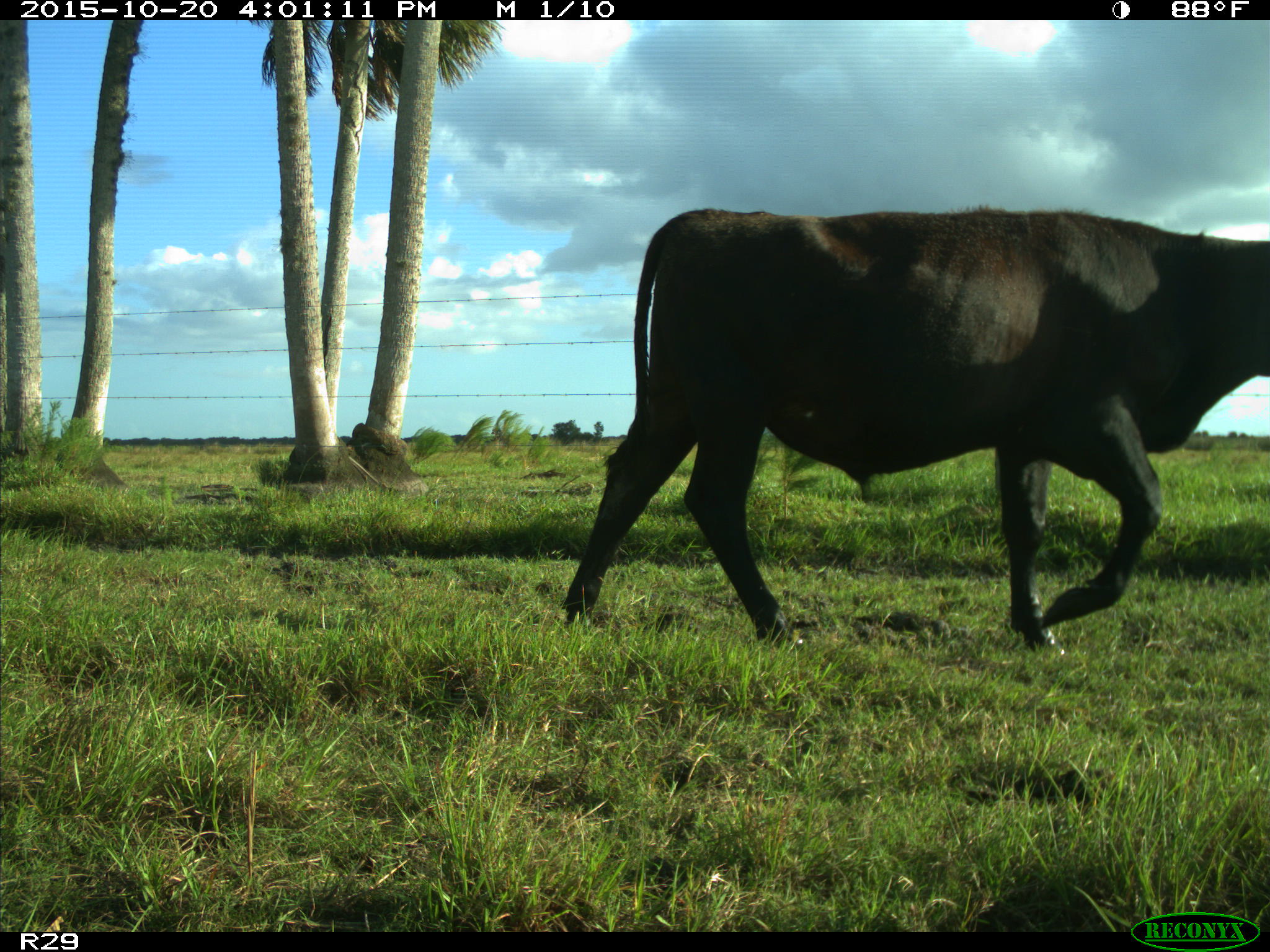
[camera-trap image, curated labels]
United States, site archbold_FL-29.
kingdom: Animalia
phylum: Chordata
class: Mammalia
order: Artiodactyla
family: Bovidae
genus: Bos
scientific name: Bos taurus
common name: domestic cow